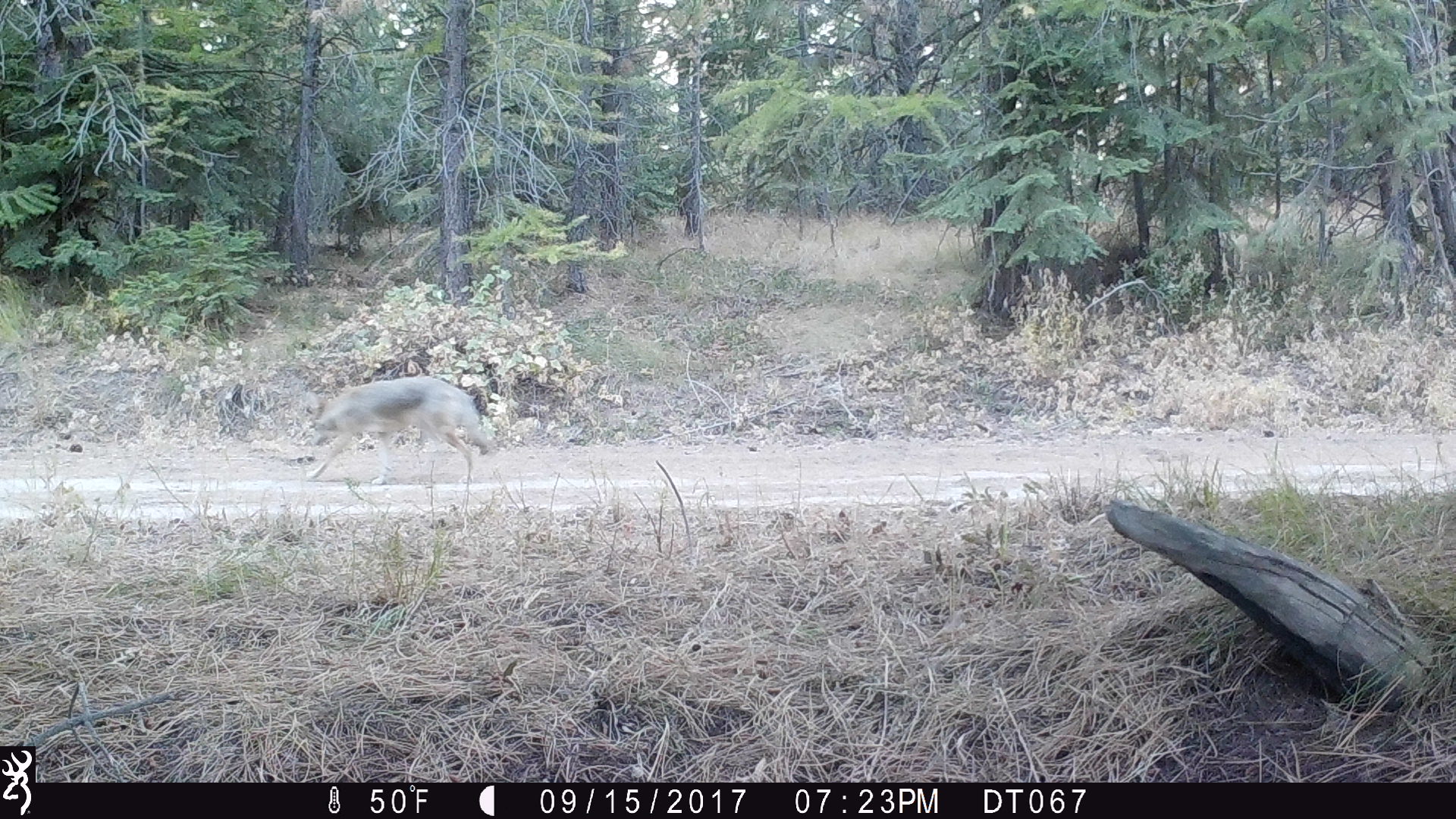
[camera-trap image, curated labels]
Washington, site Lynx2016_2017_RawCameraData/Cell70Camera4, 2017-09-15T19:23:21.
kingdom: Animalia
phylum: Chordata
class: Mammalia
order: Carnivora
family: Canidae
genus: Canis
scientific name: Canis latrans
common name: coyote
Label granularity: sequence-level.